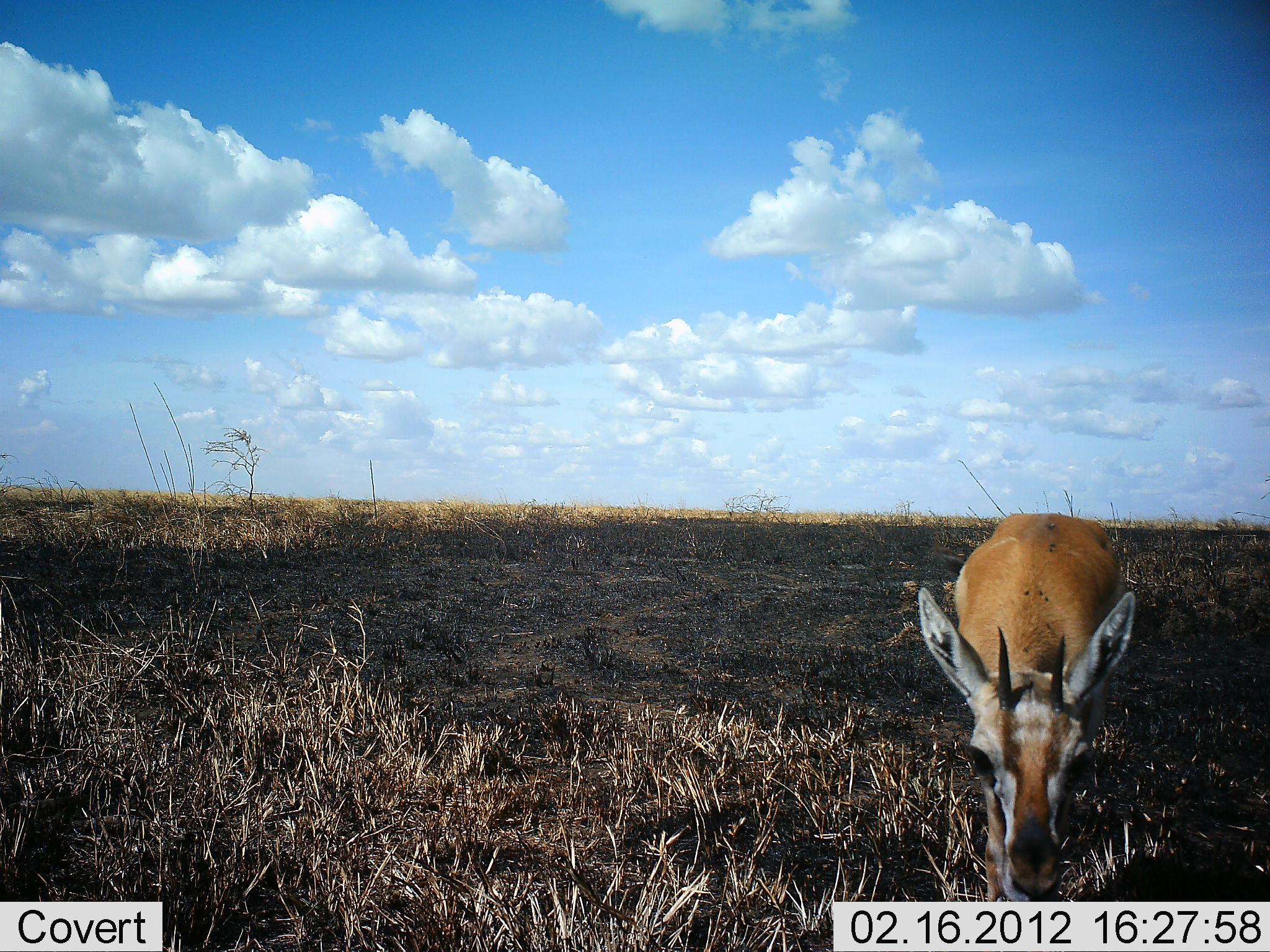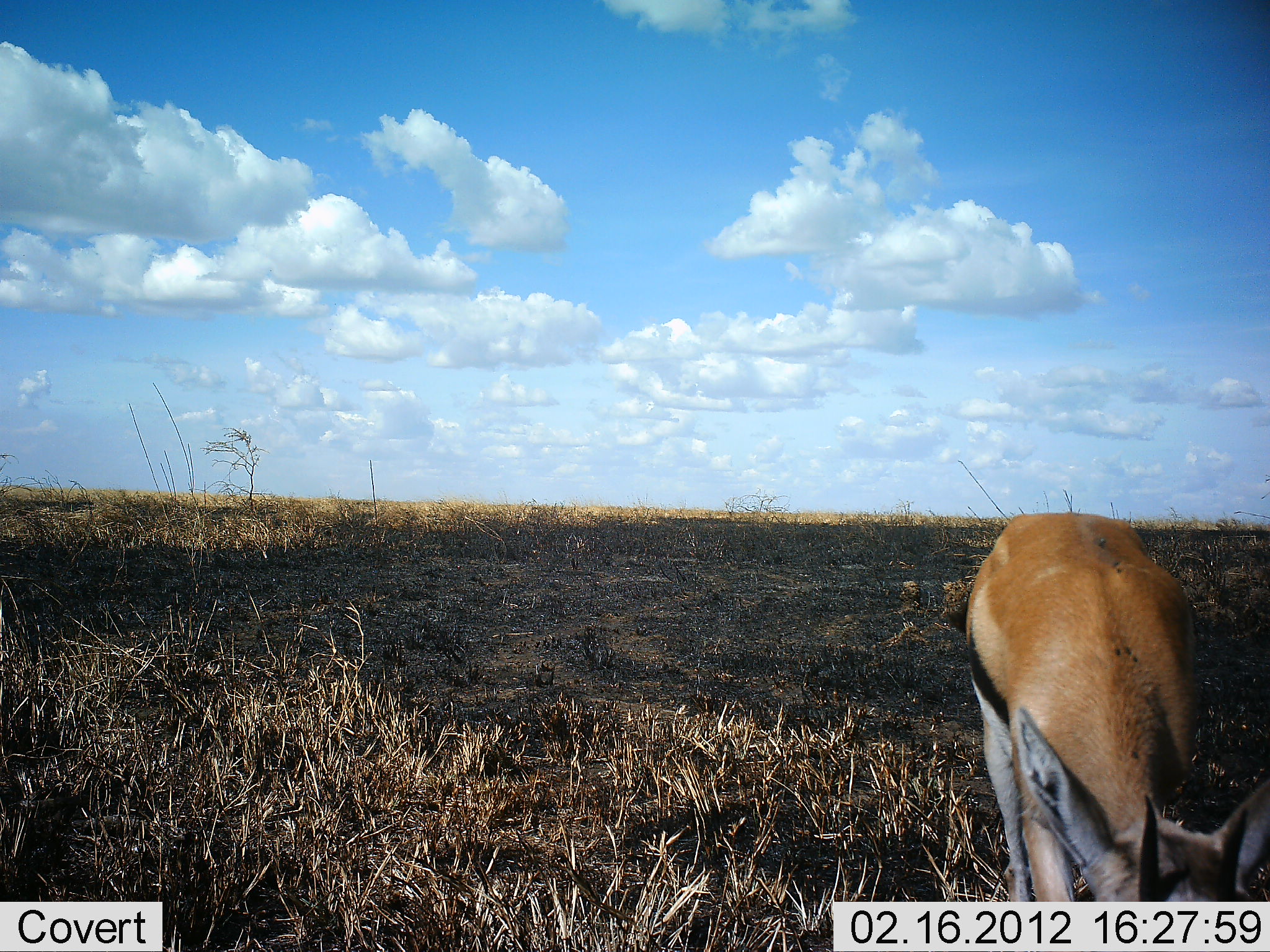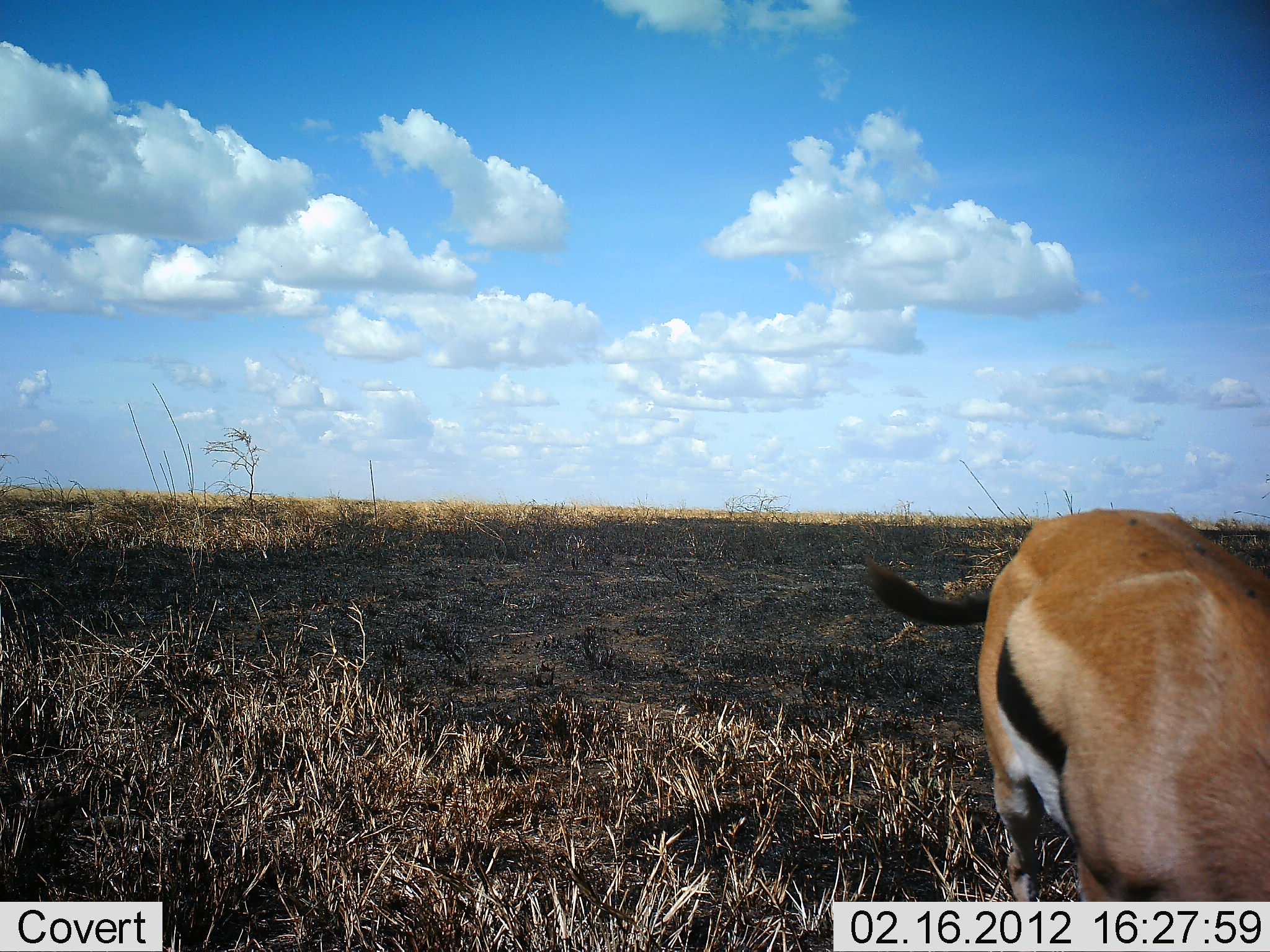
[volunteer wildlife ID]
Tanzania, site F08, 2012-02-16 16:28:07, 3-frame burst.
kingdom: Animalia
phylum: Chordata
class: Mammalia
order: Artiodactyla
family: Bovidae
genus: Eudorcas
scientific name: Eudorcas thomsonii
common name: thomson's gazelle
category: gazellethomsons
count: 1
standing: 12%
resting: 0%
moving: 50%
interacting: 0%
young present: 0%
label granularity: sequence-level